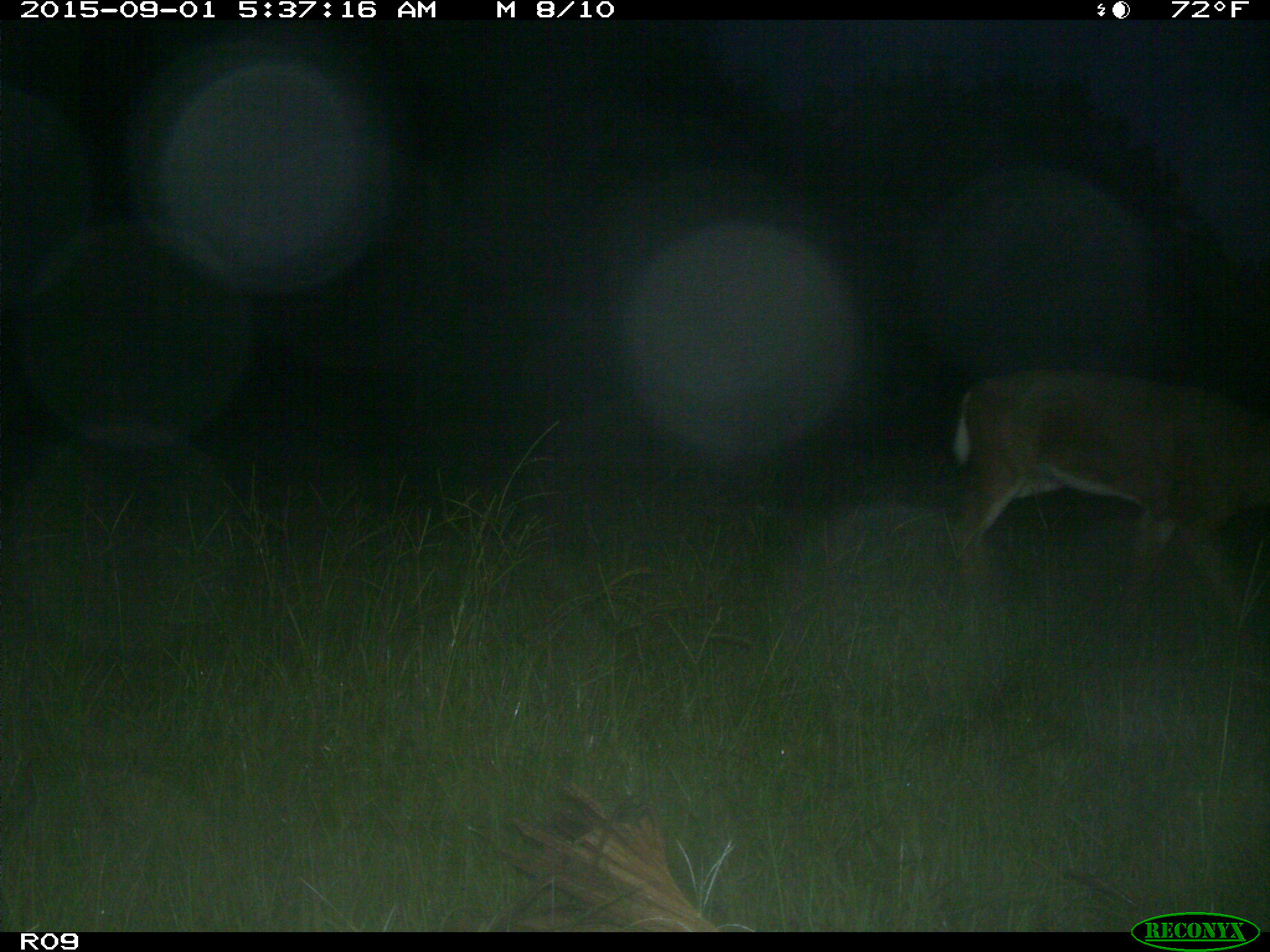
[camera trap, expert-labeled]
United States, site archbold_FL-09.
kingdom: Animalia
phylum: Chordata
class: Mammalia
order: Artiodactyla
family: Cervidae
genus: Odocoileus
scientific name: Odocoileus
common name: deer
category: unidentified deer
Unidentified deer (deer) (Odocoileus).